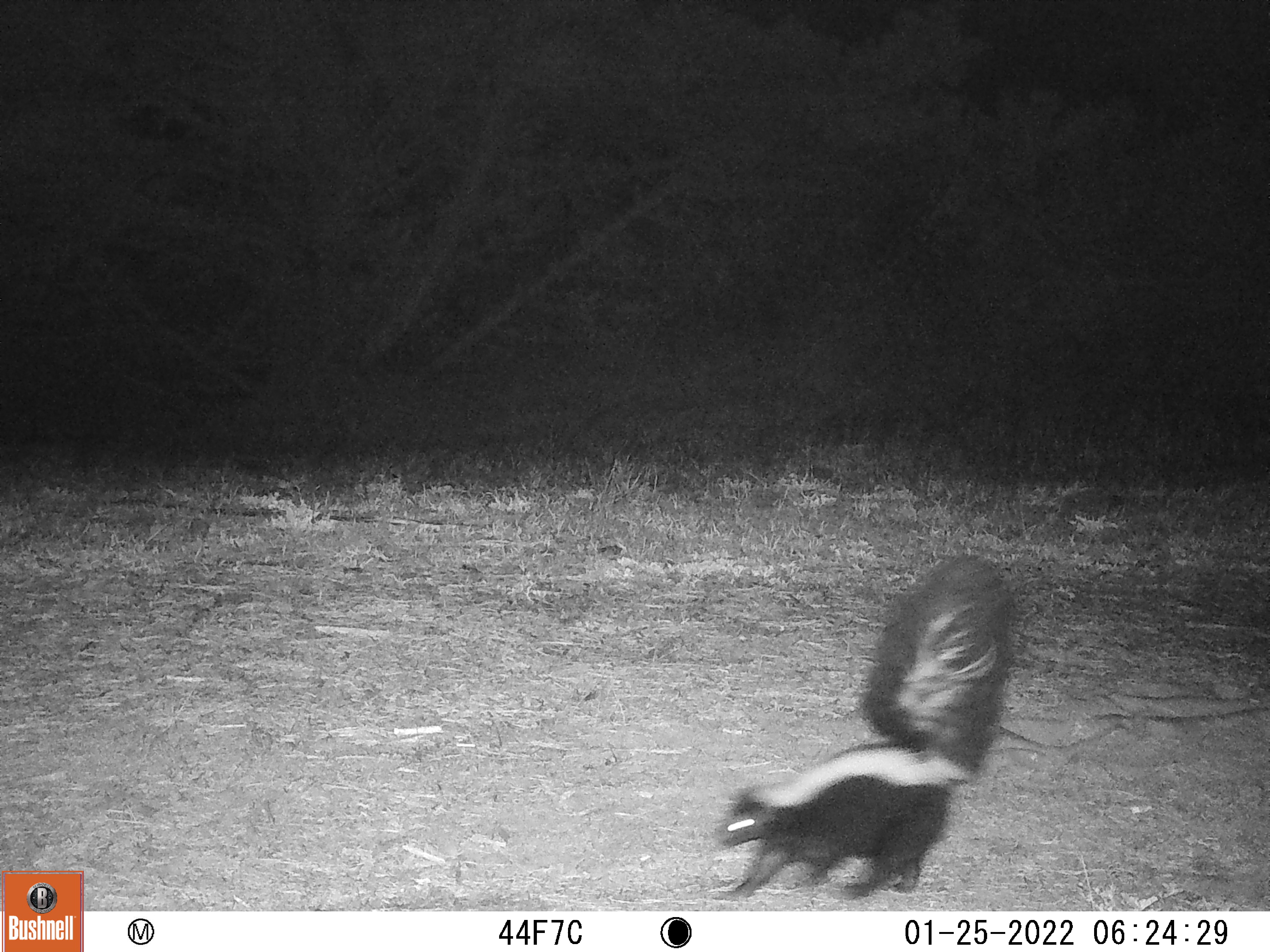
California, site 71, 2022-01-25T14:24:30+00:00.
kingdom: Animalia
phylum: Chordata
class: Mammalia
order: Carnivora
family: Mephitidae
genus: Mephitis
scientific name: Mephitis mephitis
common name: striped skunk